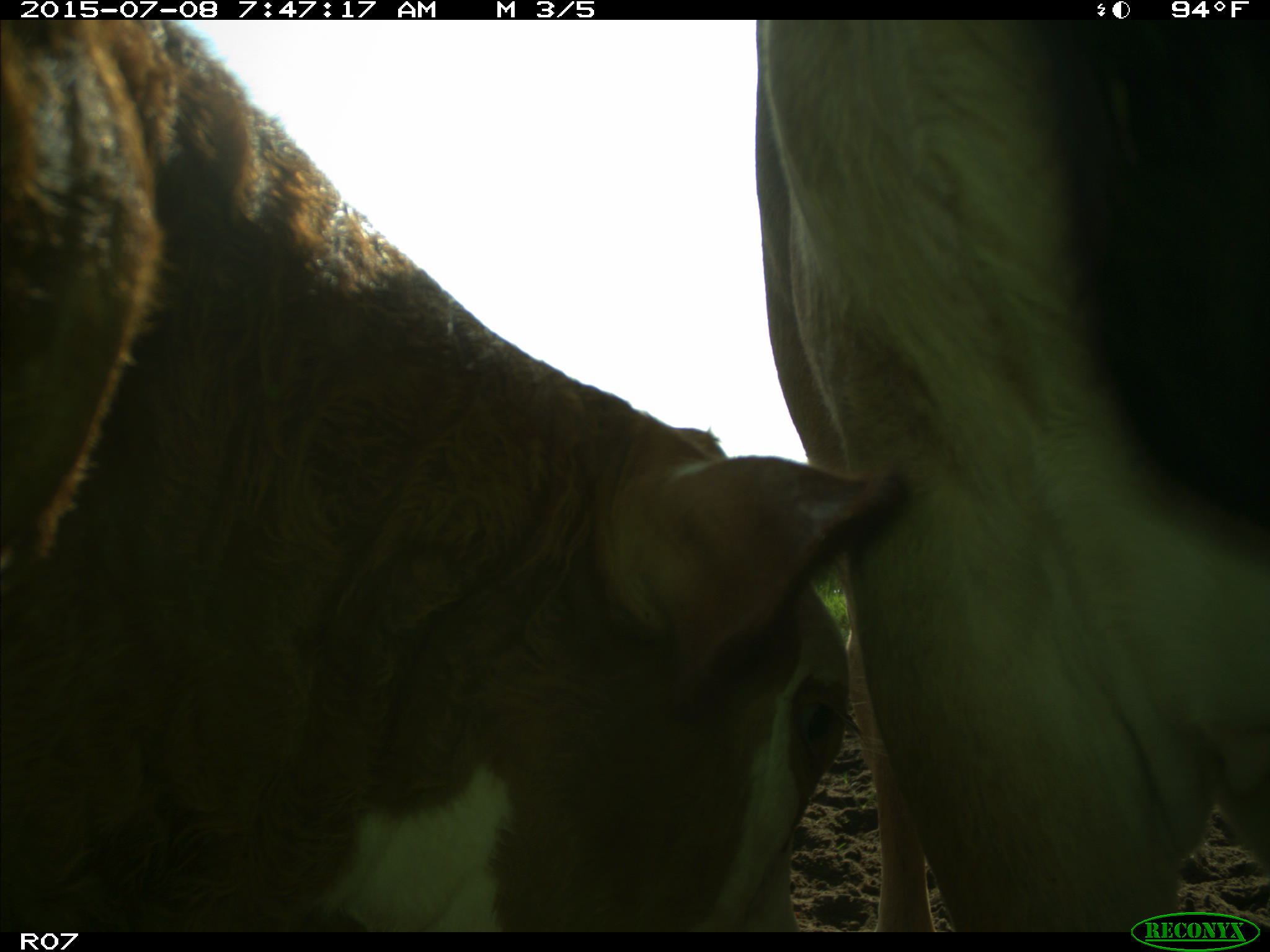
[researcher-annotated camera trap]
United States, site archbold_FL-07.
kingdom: Animalia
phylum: Chordata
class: Mammalia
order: Artiodactyla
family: Bovidae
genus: Bos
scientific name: Bos taurus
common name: domestic cow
Bos taurus (domestic cow).